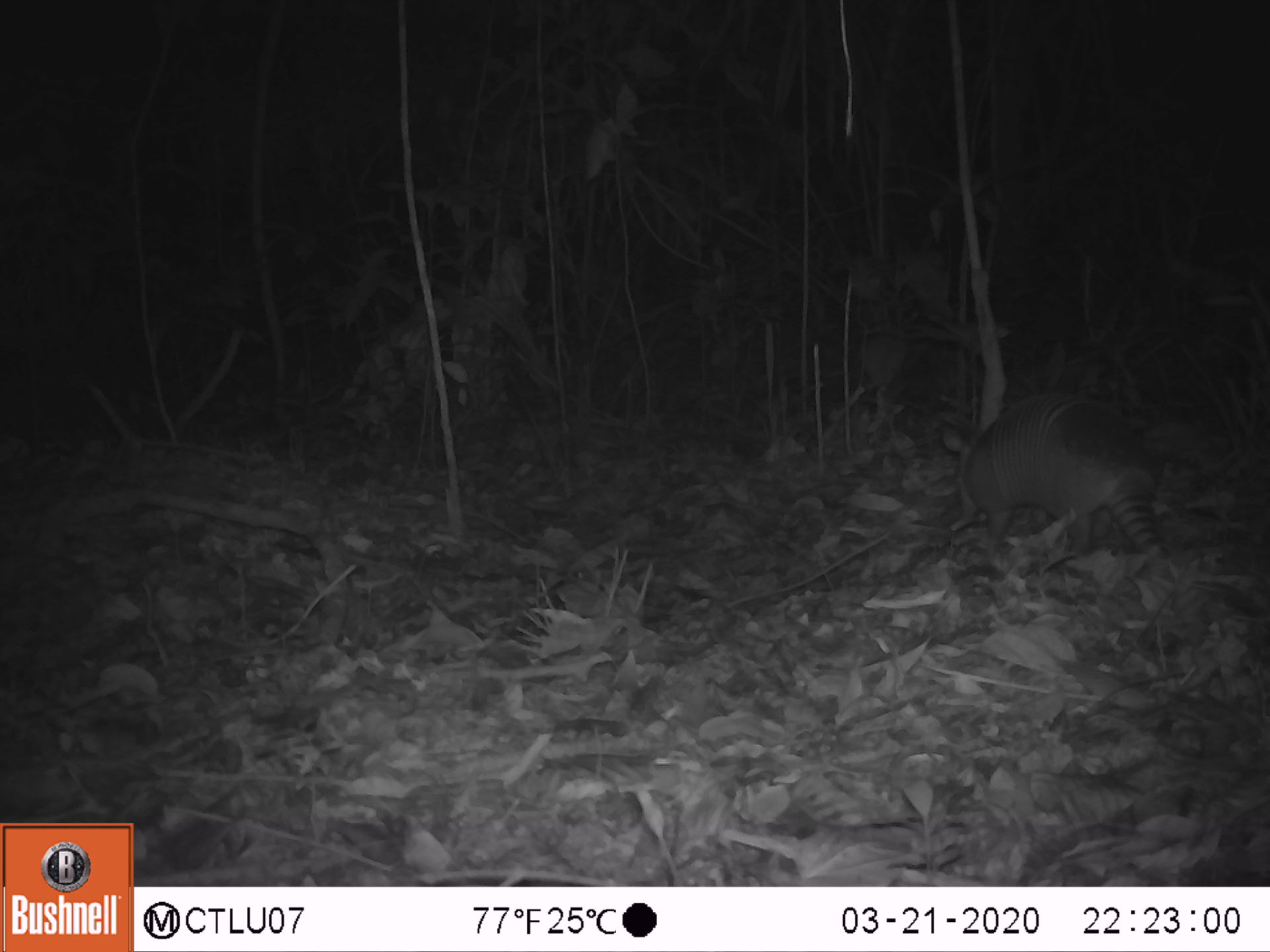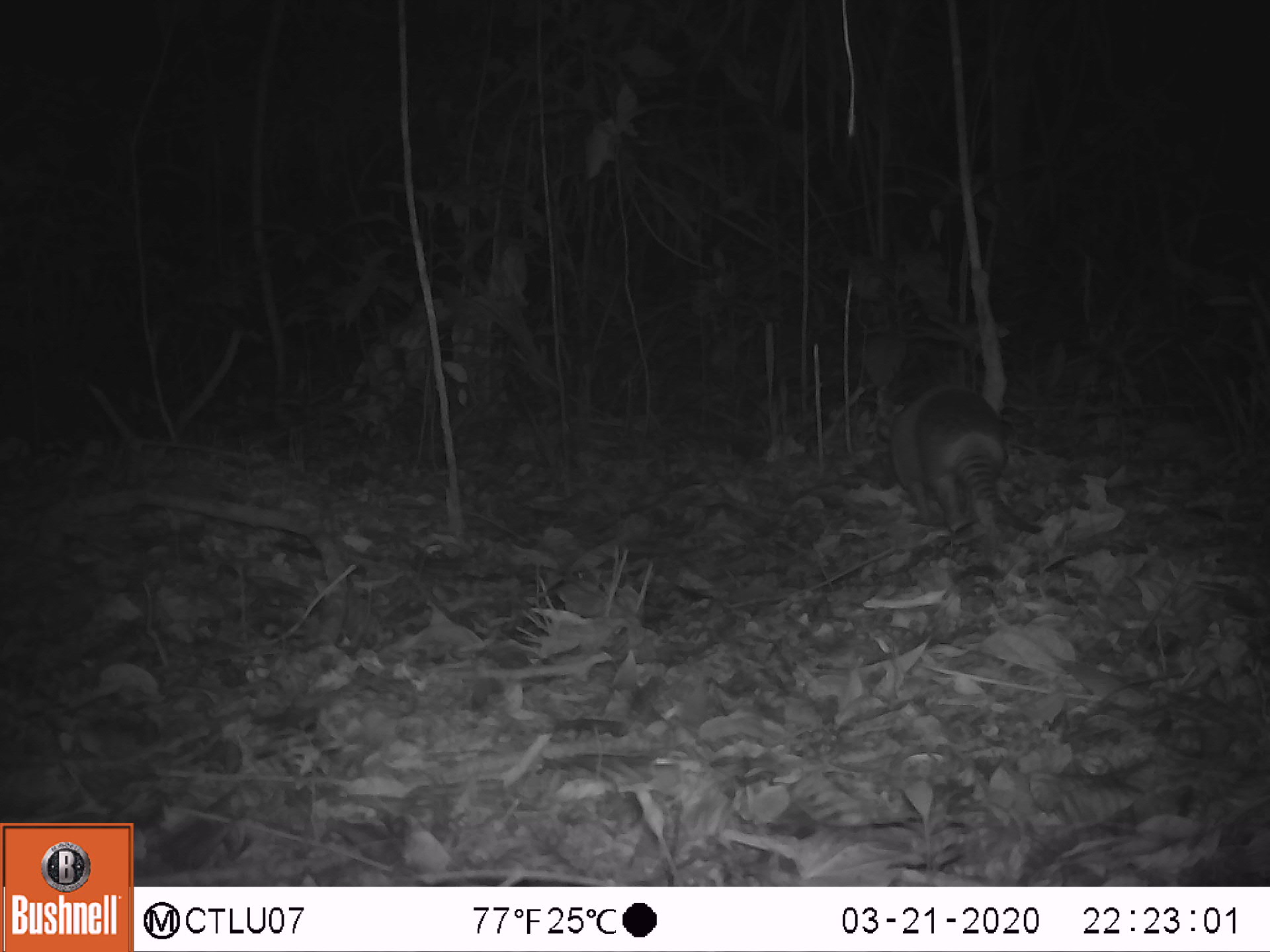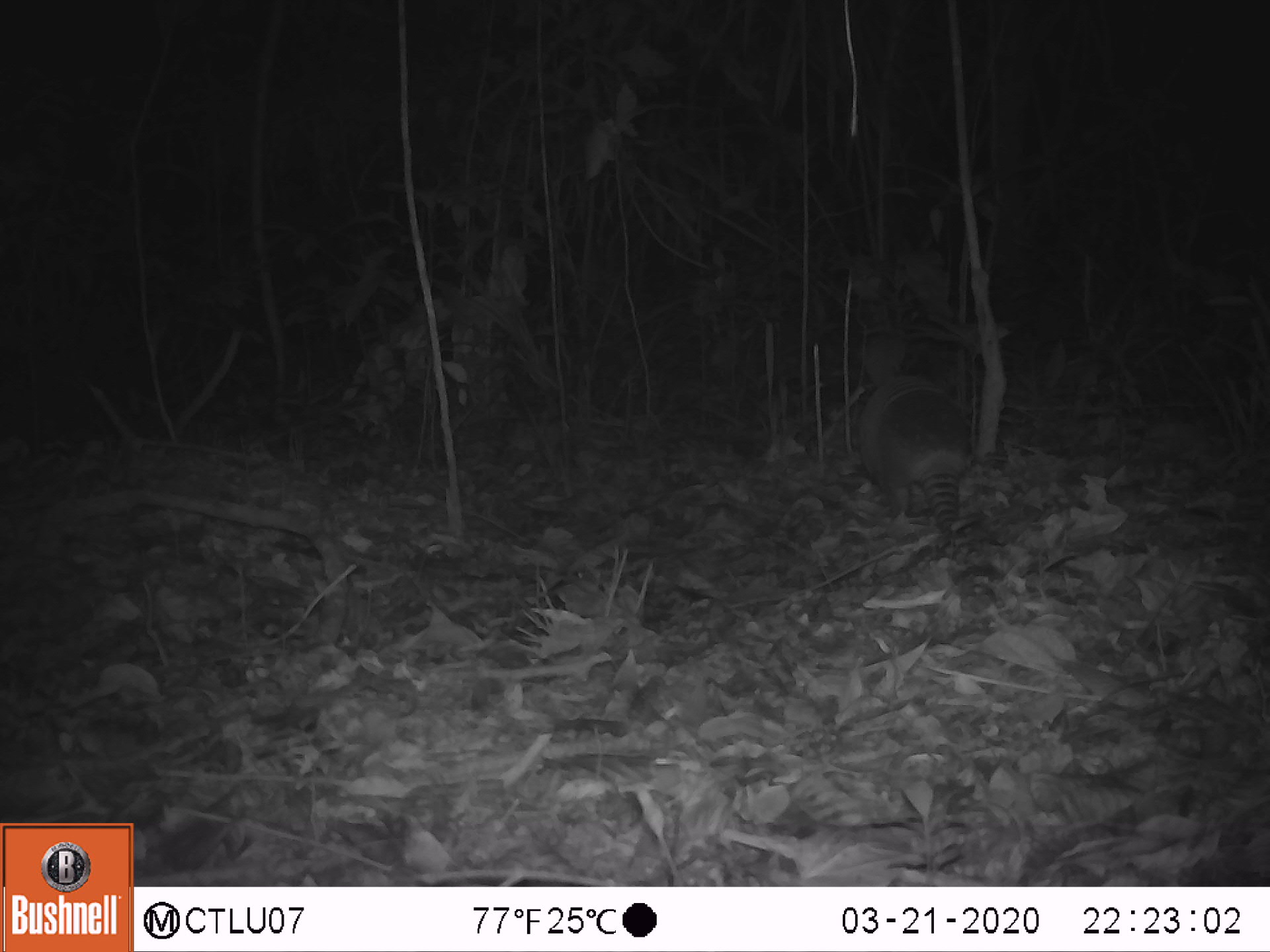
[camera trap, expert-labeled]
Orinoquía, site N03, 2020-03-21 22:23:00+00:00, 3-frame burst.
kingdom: Animalia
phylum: Chordata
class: Mammalia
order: Cingulata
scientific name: Cingulata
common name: armadillo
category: unknown armadillo